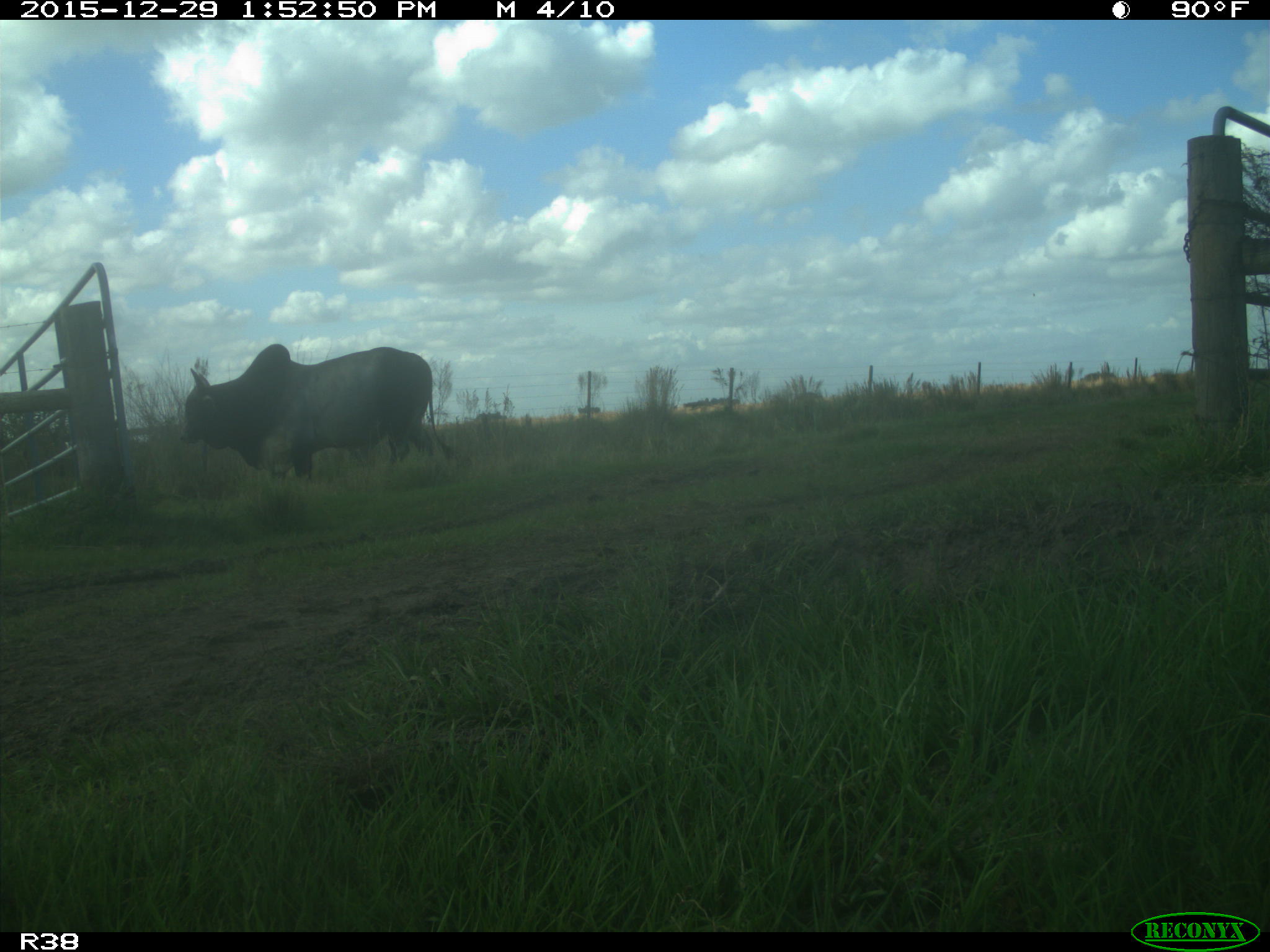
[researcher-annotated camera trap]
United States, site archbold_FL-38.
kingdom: Animalia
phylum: Chordata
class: Mammalia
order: Artiodactyla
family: Bovidae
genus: Bos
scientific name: Bos taurus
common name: domestic cow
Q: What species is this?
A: Bos taurus (domestic cow).